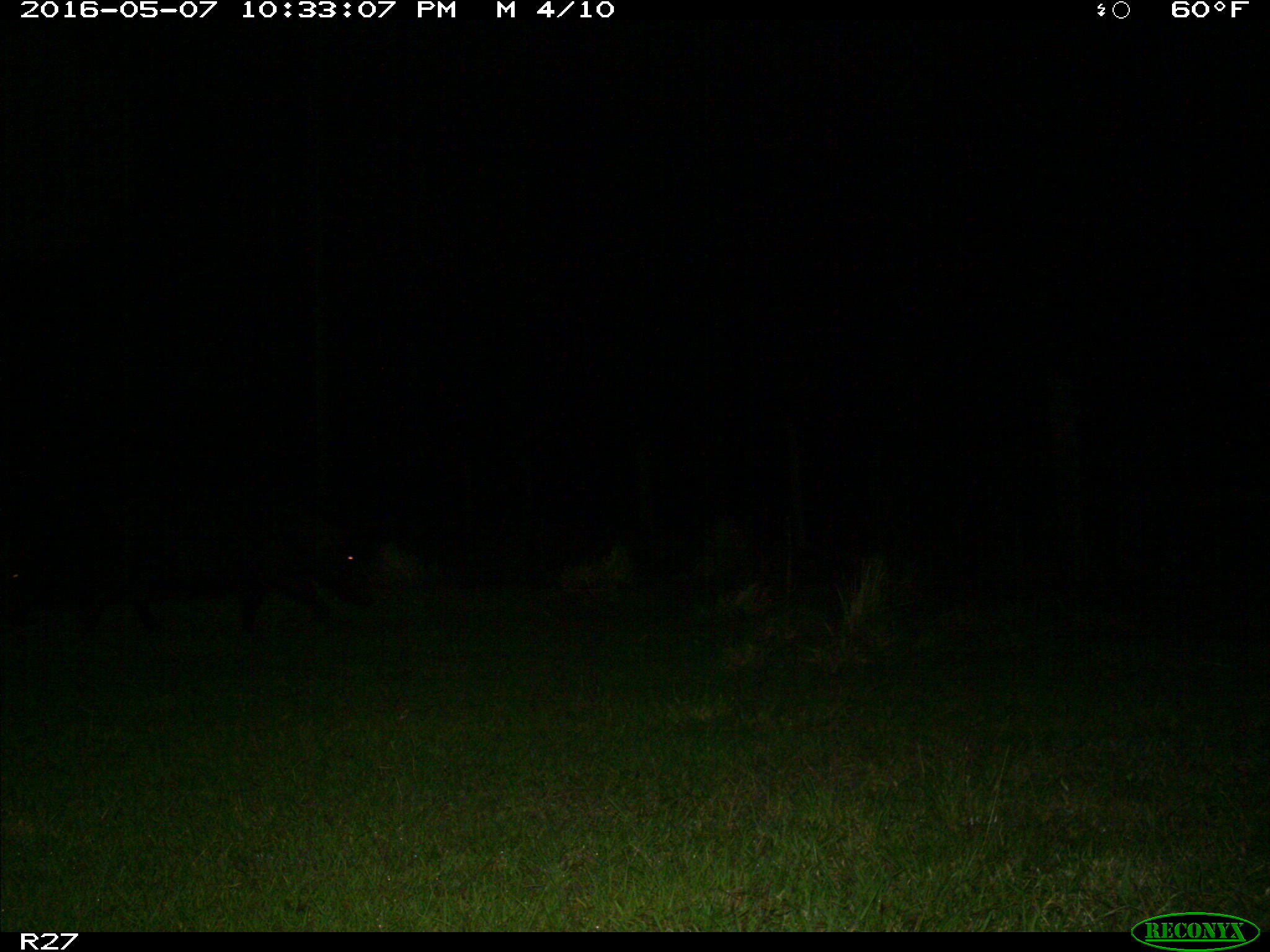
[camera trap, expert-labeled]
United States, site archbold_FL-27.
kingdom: Animalia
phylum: Chordata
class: Mammalia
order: Artiodactyla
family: Suidae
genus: Sus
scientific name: Sus scrofa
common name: wild boar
Sus scrofa (wild boar).